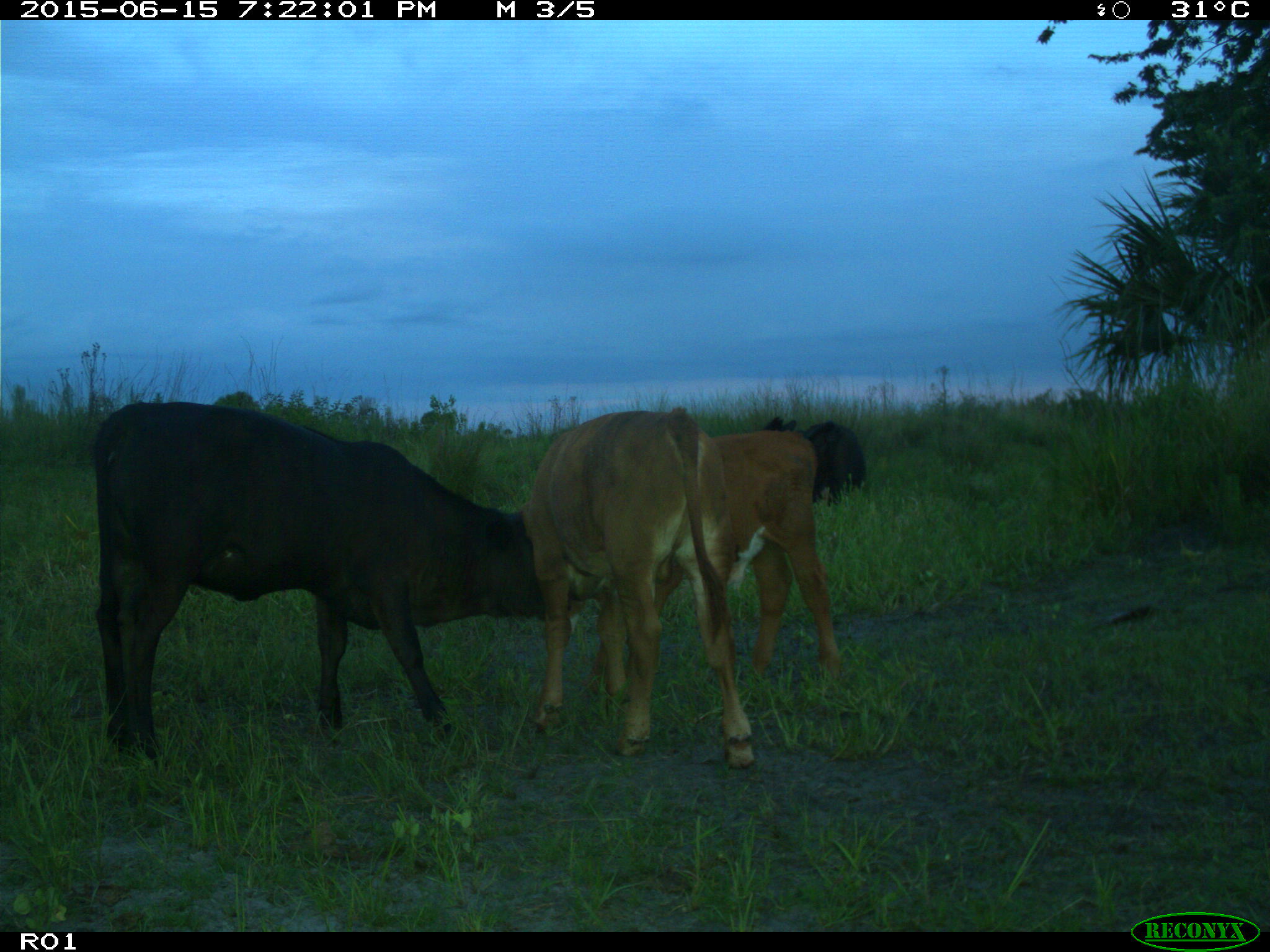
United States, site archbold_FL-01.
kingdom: Animalia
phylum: Chordata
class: Mammalia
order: Artiodactyla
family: Bovidae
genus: Bos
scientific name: Bos taurus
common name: domestic cow